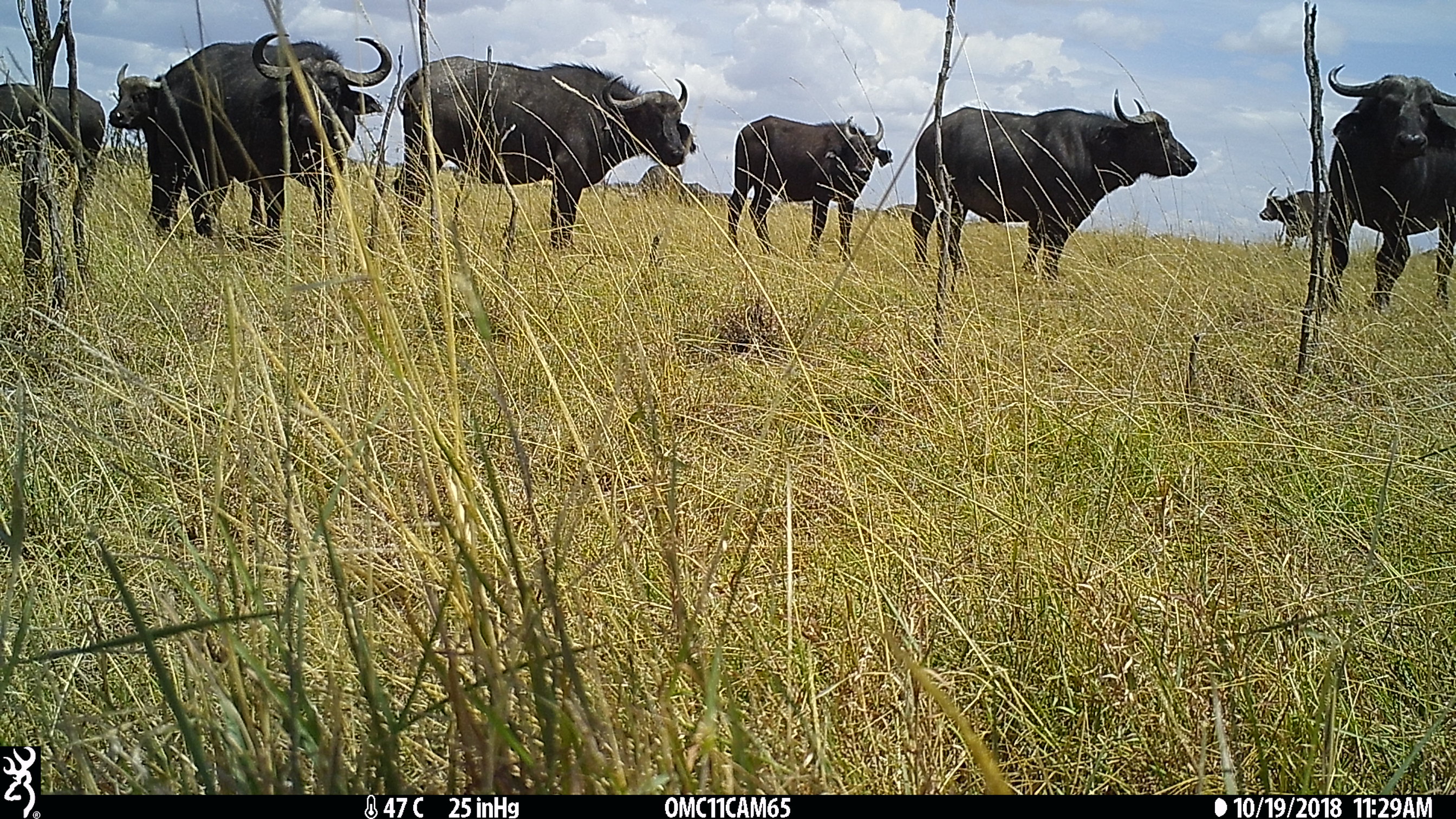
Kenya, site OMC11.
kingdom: Animalia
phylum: Chordata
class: Mammalia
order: Artiodactyla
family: Bovidae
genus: Syncerus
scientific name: Syncerus caffer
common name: buffalo